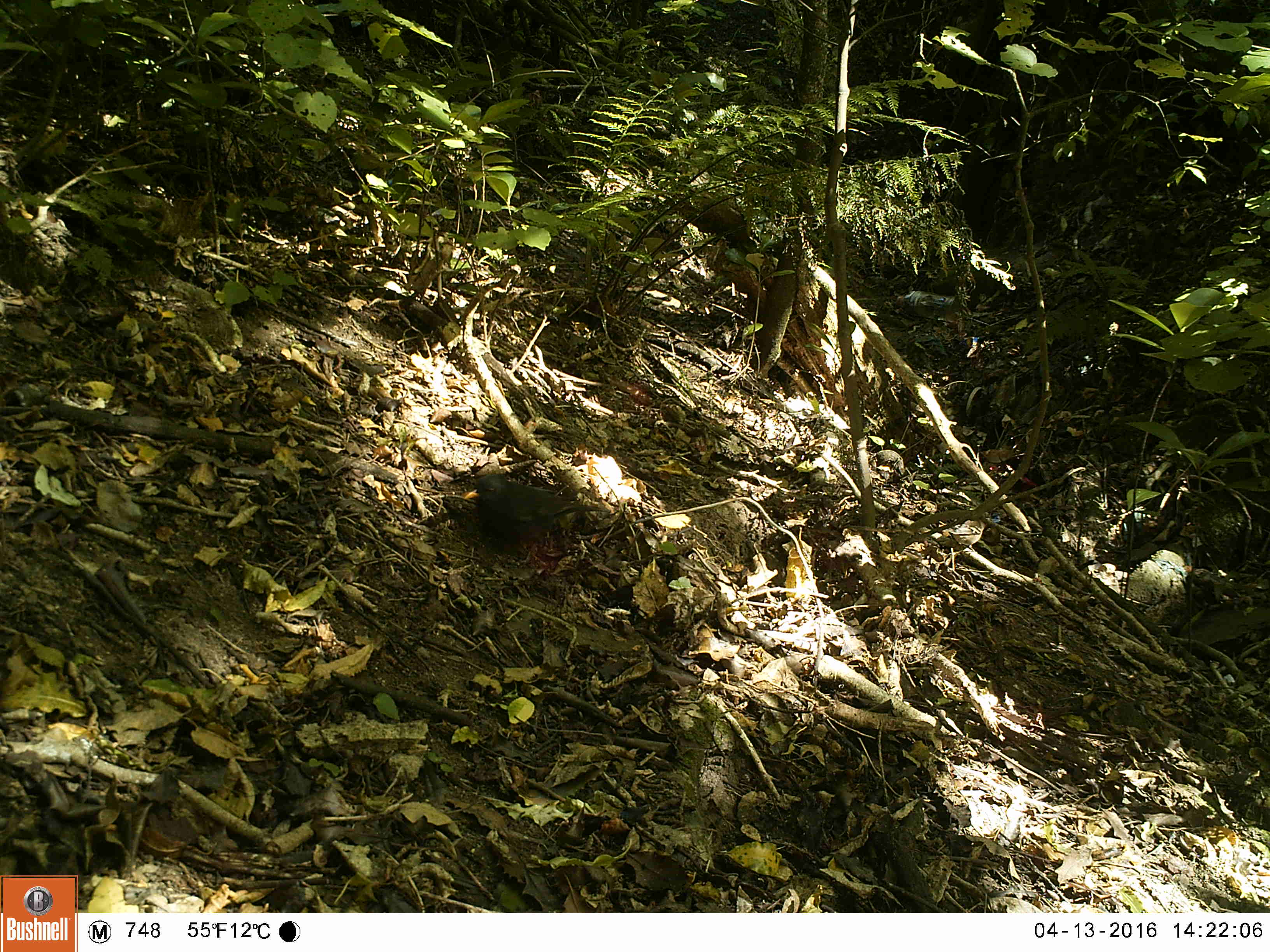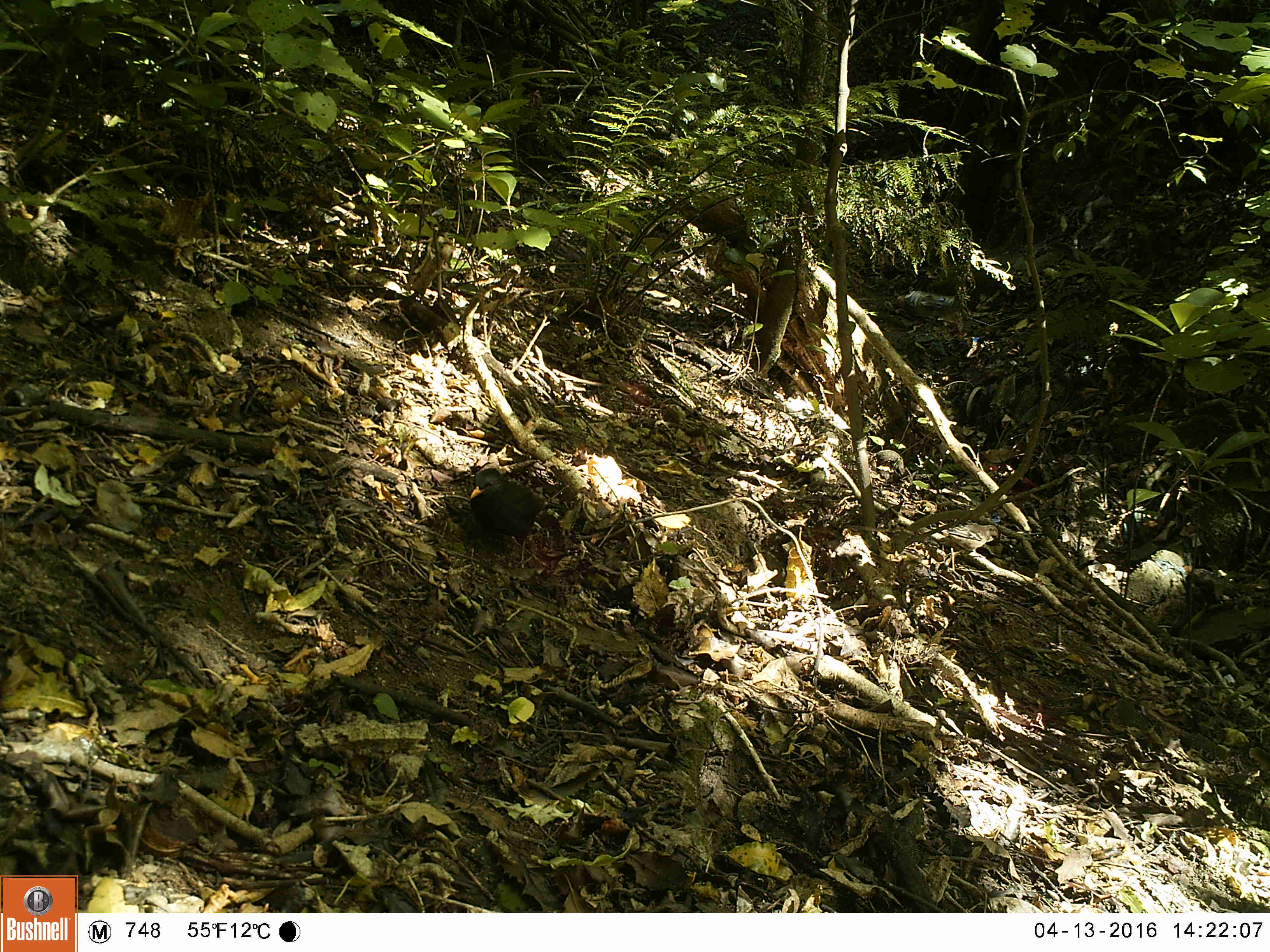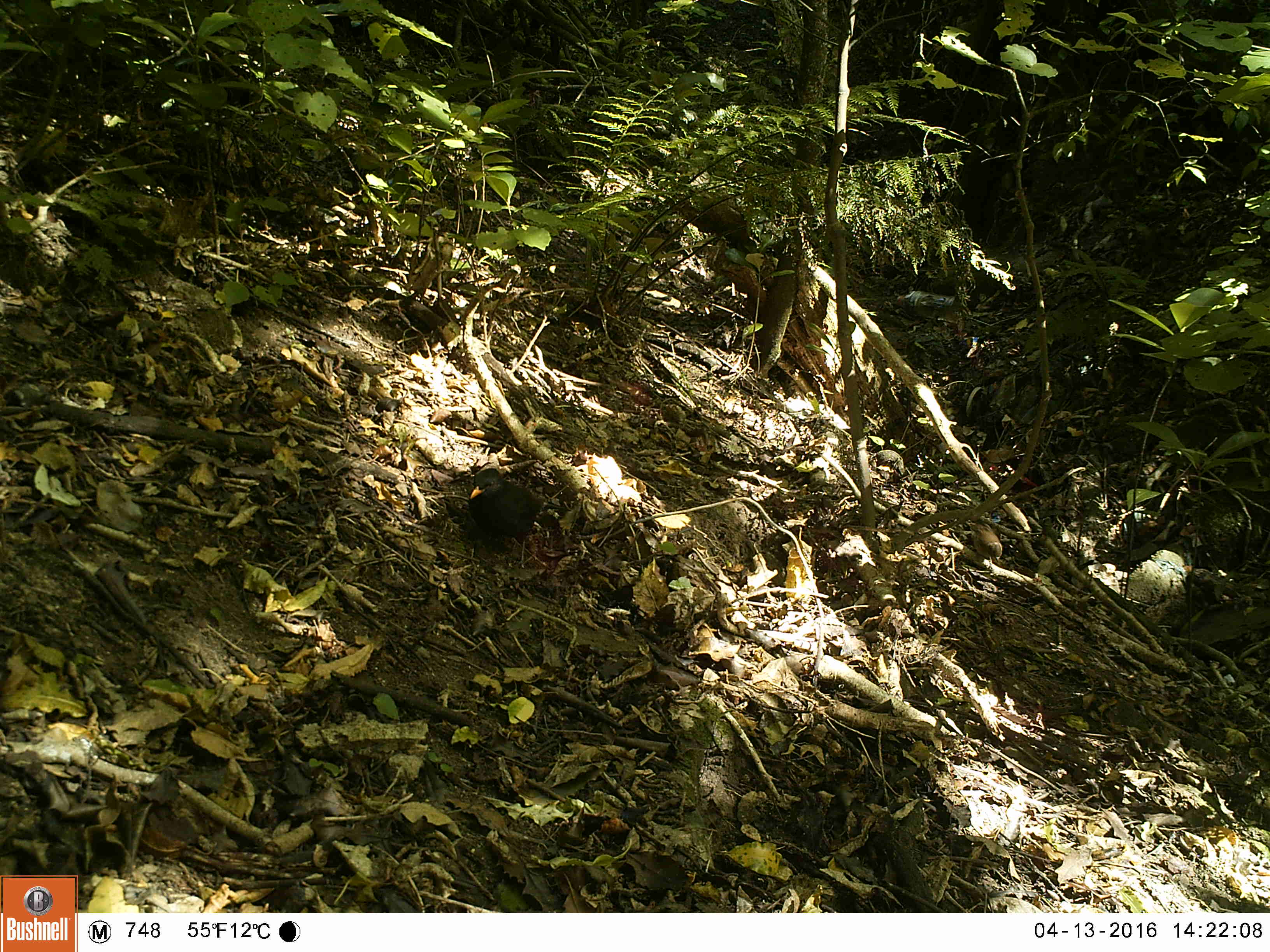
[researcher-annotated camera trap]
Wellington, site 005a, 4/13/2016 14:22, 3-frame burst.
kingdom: Animalia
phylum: Chordata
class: Aves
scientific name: Aves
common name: bird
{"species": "bird (Aves)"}